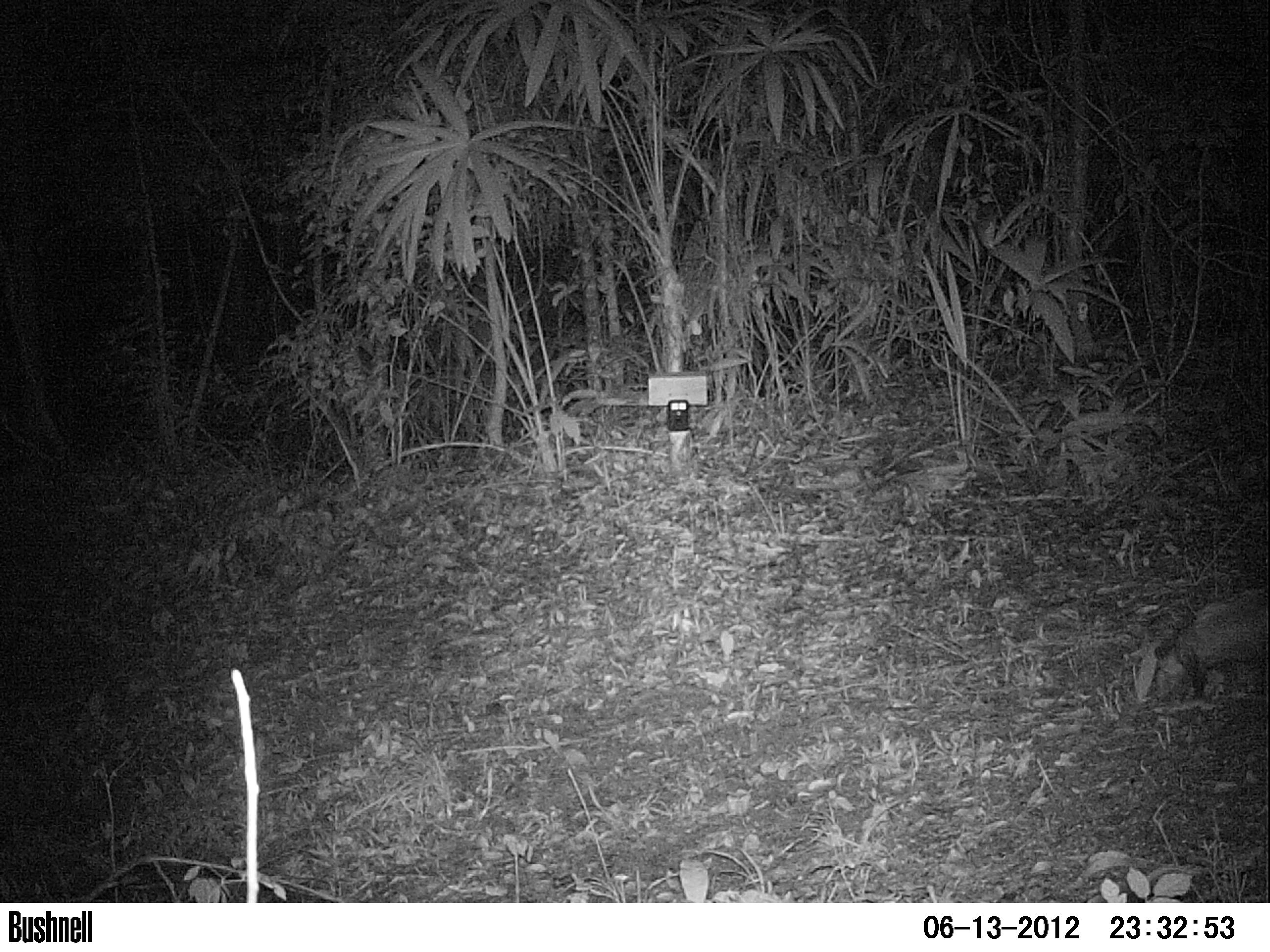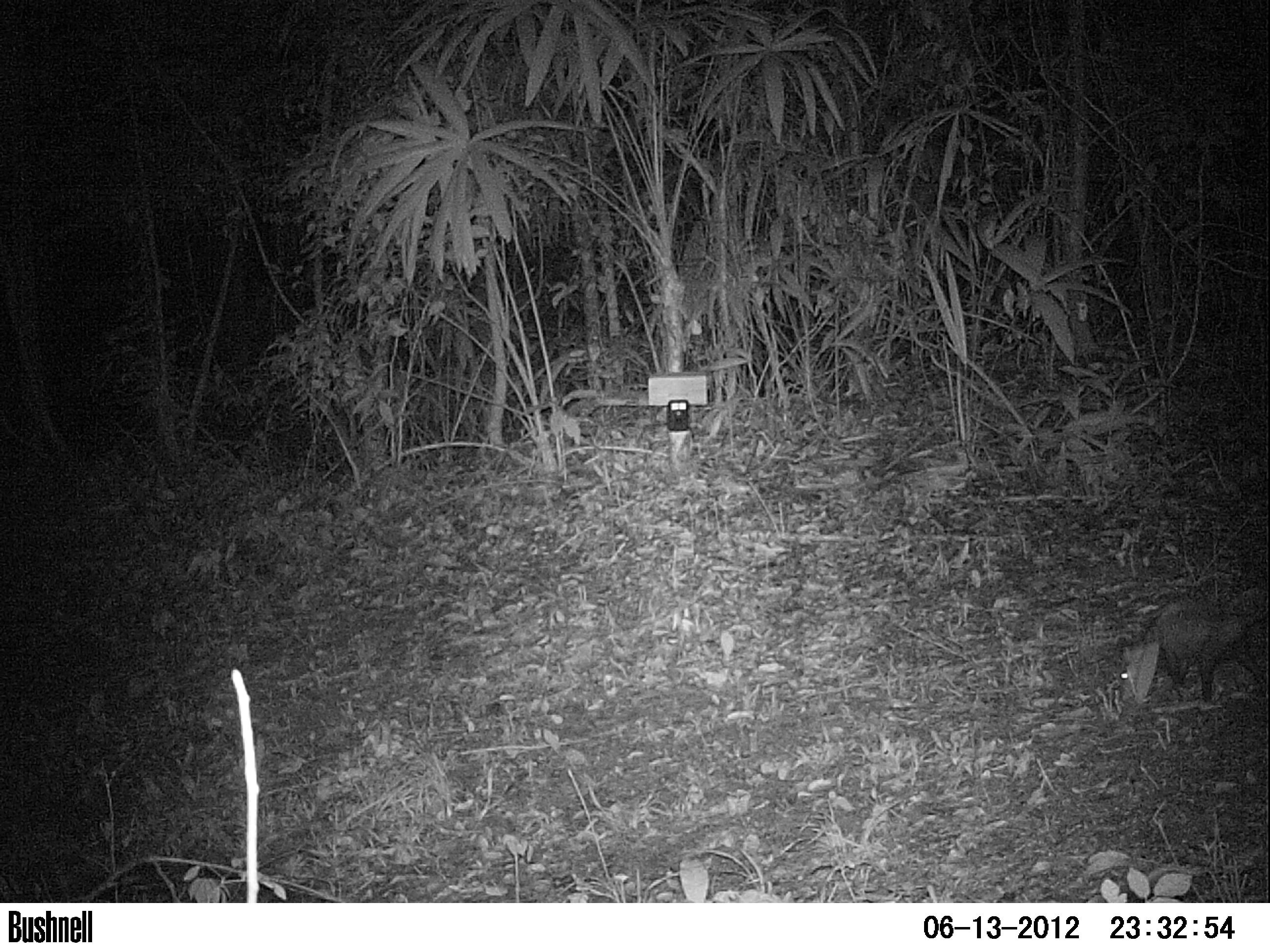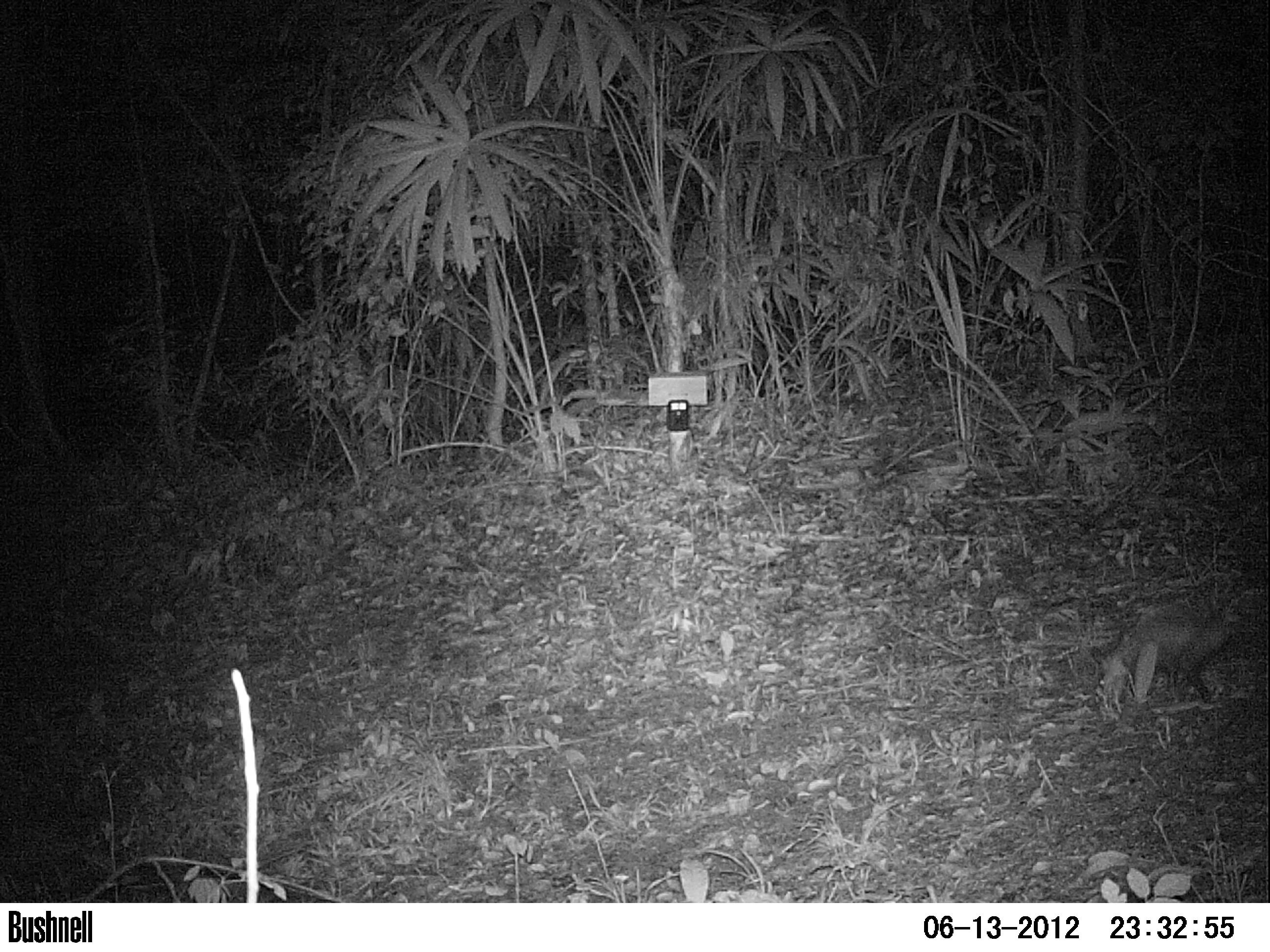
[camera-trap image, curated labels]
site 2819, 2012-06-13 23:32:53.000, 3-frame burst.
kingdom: Animalia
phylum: Chordata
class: Mammalia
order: Didelphimorphia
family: Didelphidae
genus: Didelphis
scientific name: Didelphis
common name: american opossums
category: didelphis sp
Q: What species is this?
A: Didelphis sp (american opossums) (Didelphis).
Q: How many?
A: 1.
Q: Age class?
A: Adult.